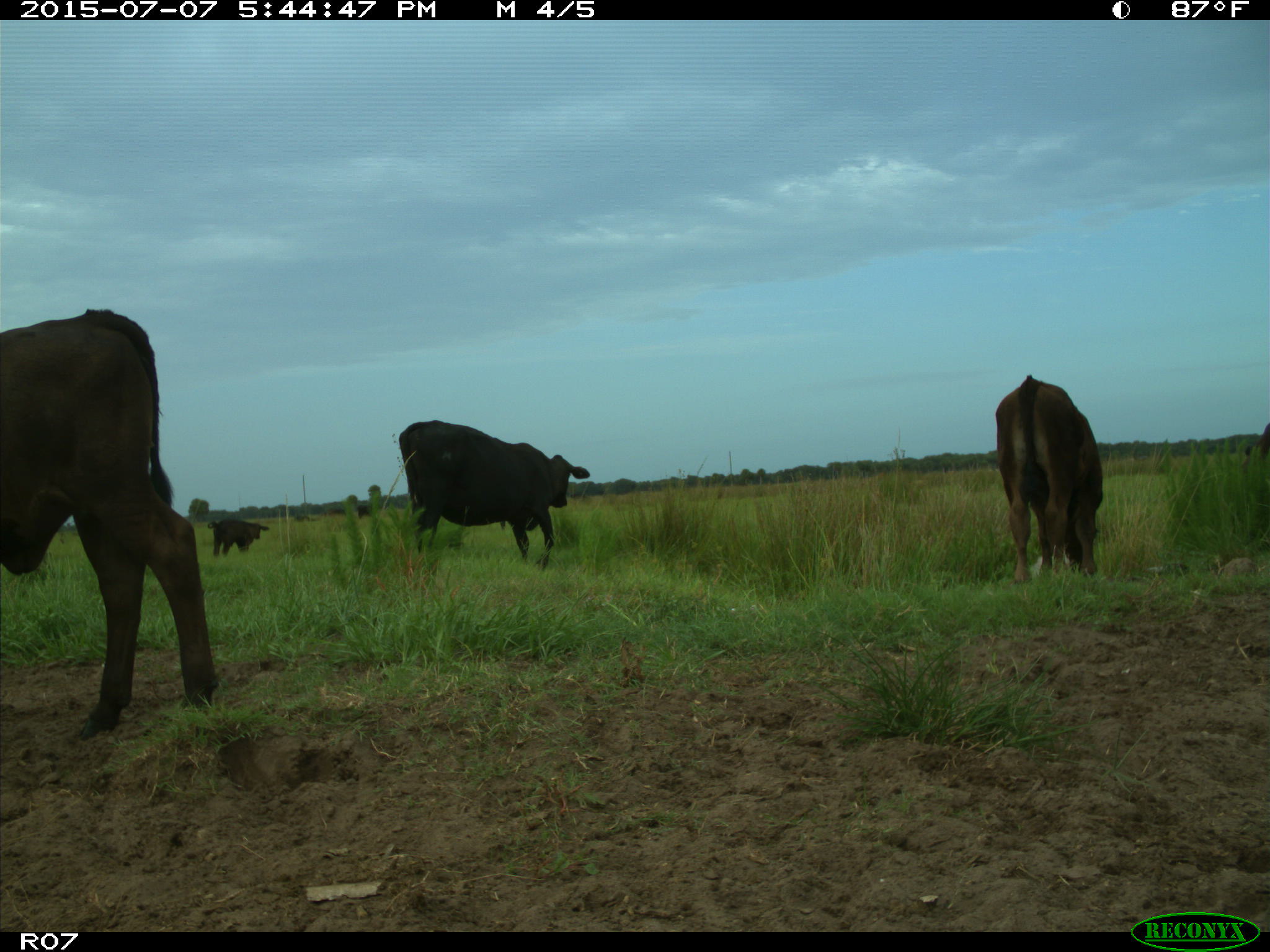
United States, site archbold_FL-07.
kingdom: Animalia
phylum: Chordata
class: Mammalia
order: Artiodactyla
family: Bovidae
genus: Bos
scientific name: Bos taurus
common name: domestic cow